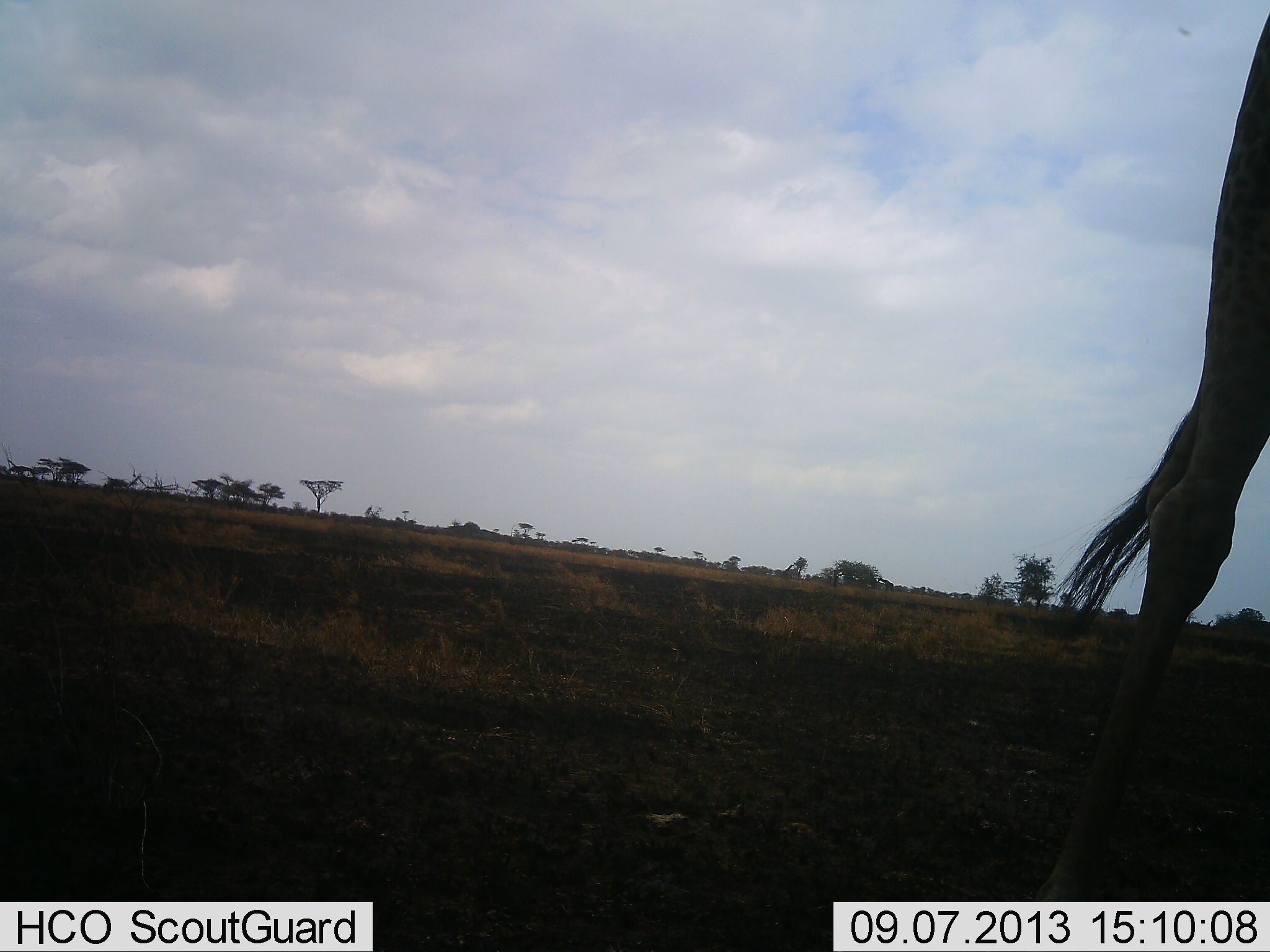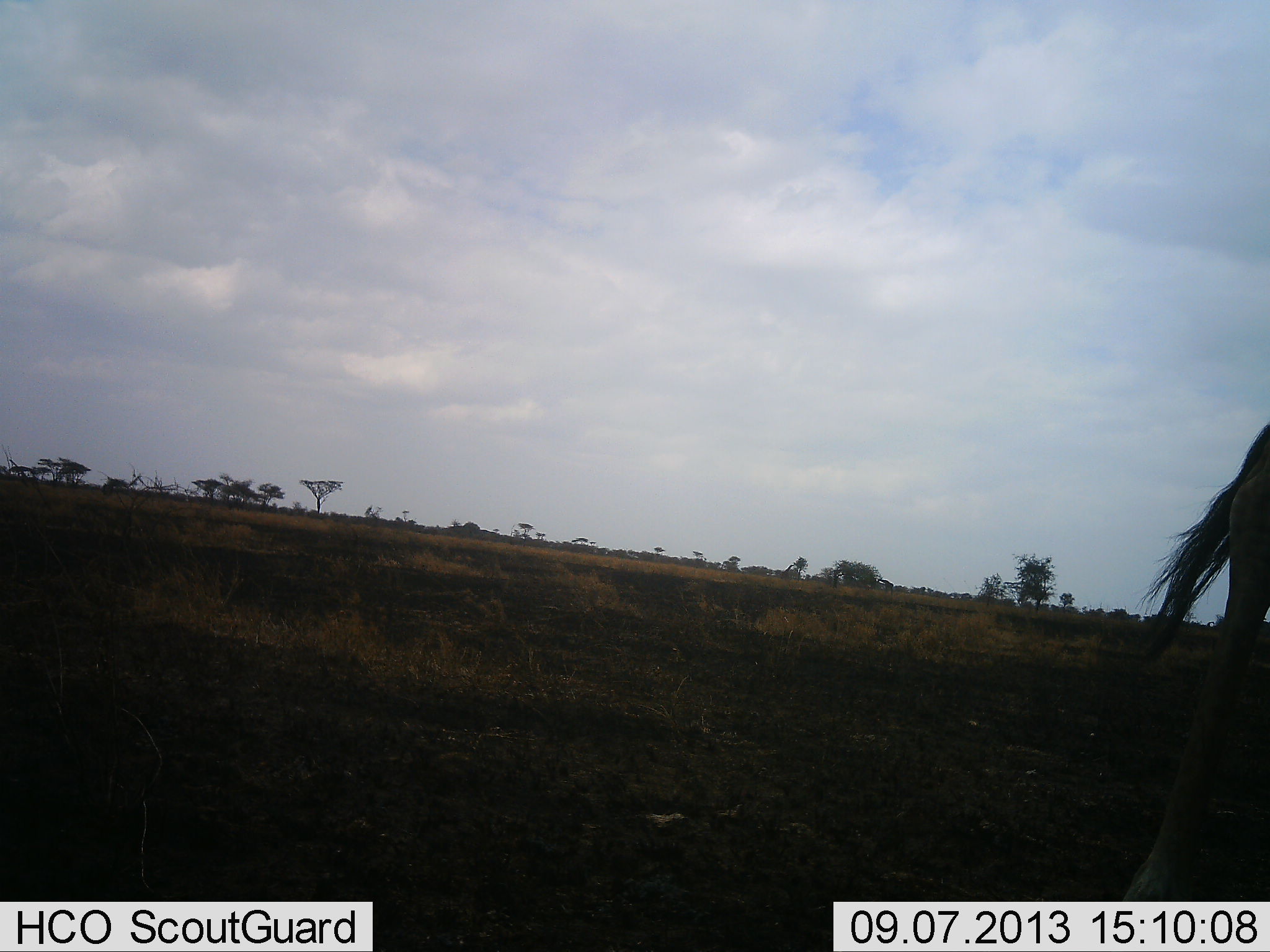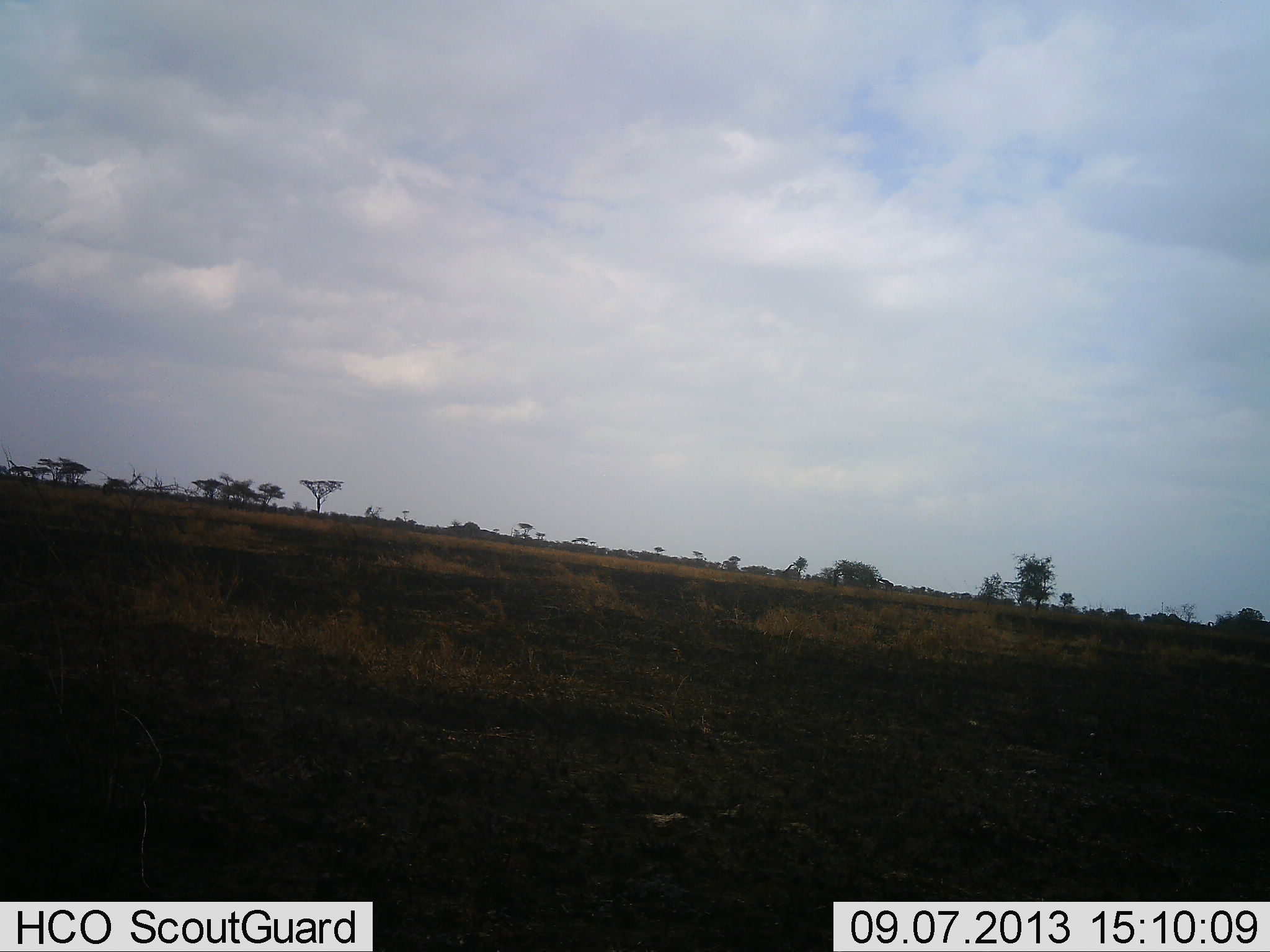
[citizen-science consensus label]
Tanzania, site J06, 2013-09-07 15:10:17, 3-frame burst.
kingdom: Animalia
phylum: Chordata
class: Mammalia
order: Artiodactyla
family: Giraffidae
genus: Giraffa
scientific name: Giraffa camelopardalis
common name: giraffe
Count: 1.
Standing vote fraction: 9%.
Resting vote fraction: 0%.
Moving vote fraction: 91%.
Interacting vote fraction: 0%.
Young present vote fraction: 0%.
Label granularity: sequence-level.